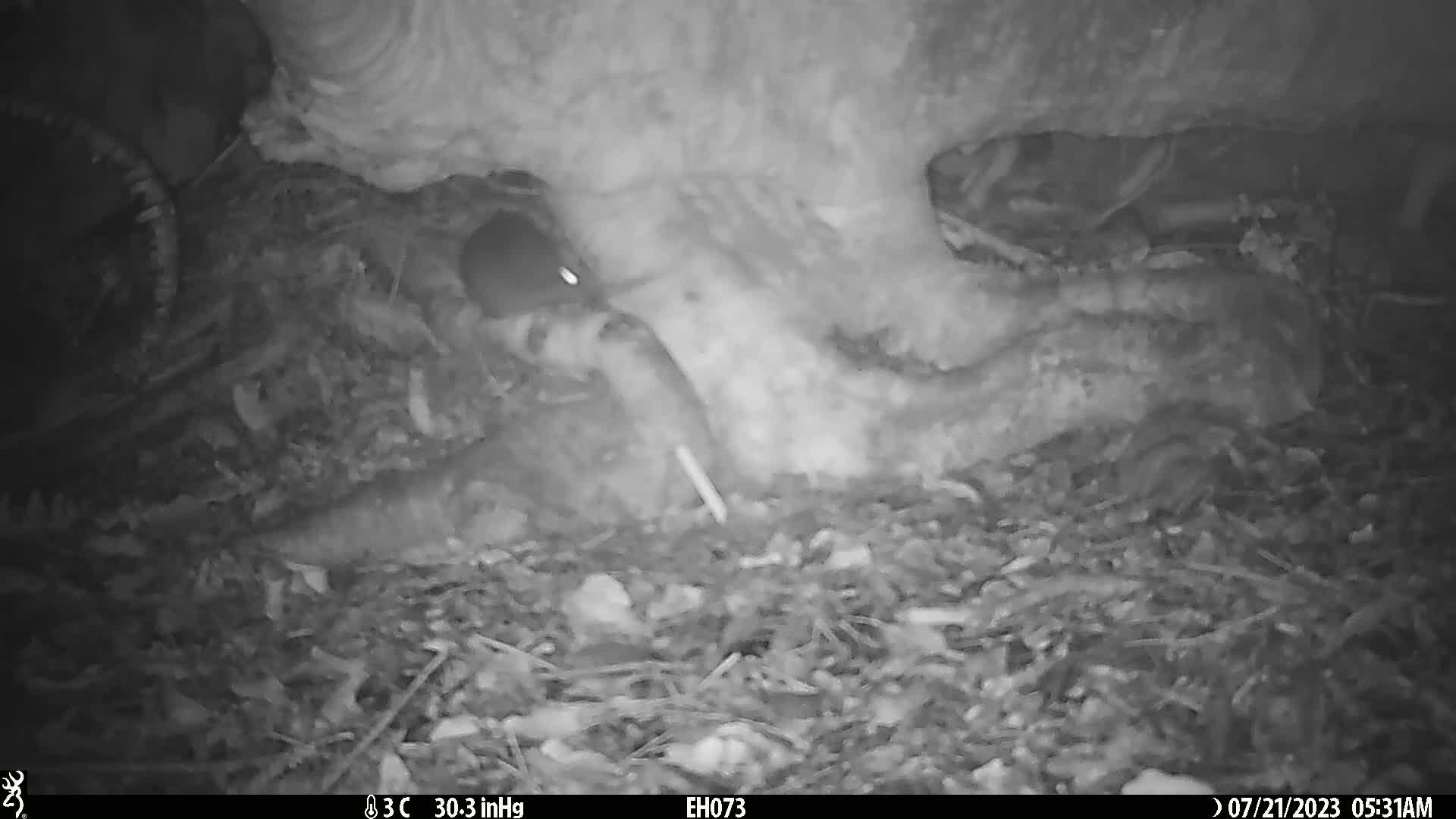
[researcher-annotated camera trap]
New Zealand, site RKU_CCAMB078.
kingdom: Animalia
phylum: Chordata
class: Mammalia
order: Rodentia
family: Muridae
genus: Rattus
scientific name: Rattus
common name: rat